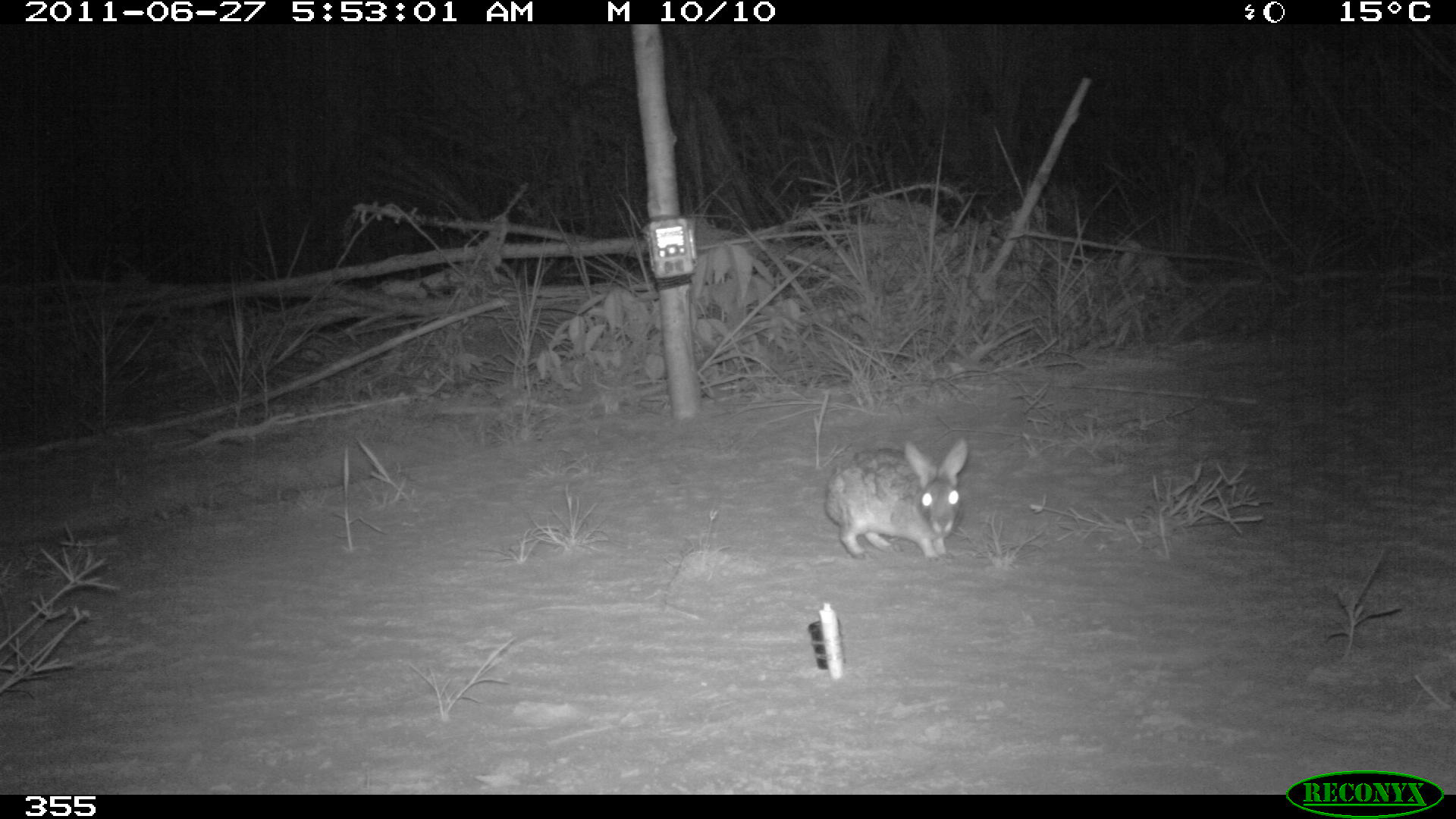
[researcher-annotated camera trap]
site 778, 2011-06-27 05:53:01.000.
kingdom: Animalia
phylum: Chordata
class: Mammalia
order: Lagomorpha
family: Leporidae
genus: Sylvilagus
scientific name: Sylvilagus brasiliensis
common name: tapeti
Sylvilagus brasiliensis (tapeti).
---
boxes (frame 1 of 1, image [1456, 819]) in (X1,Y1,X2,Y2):
sylvilagus brasiliensis: (823,437,968,561)